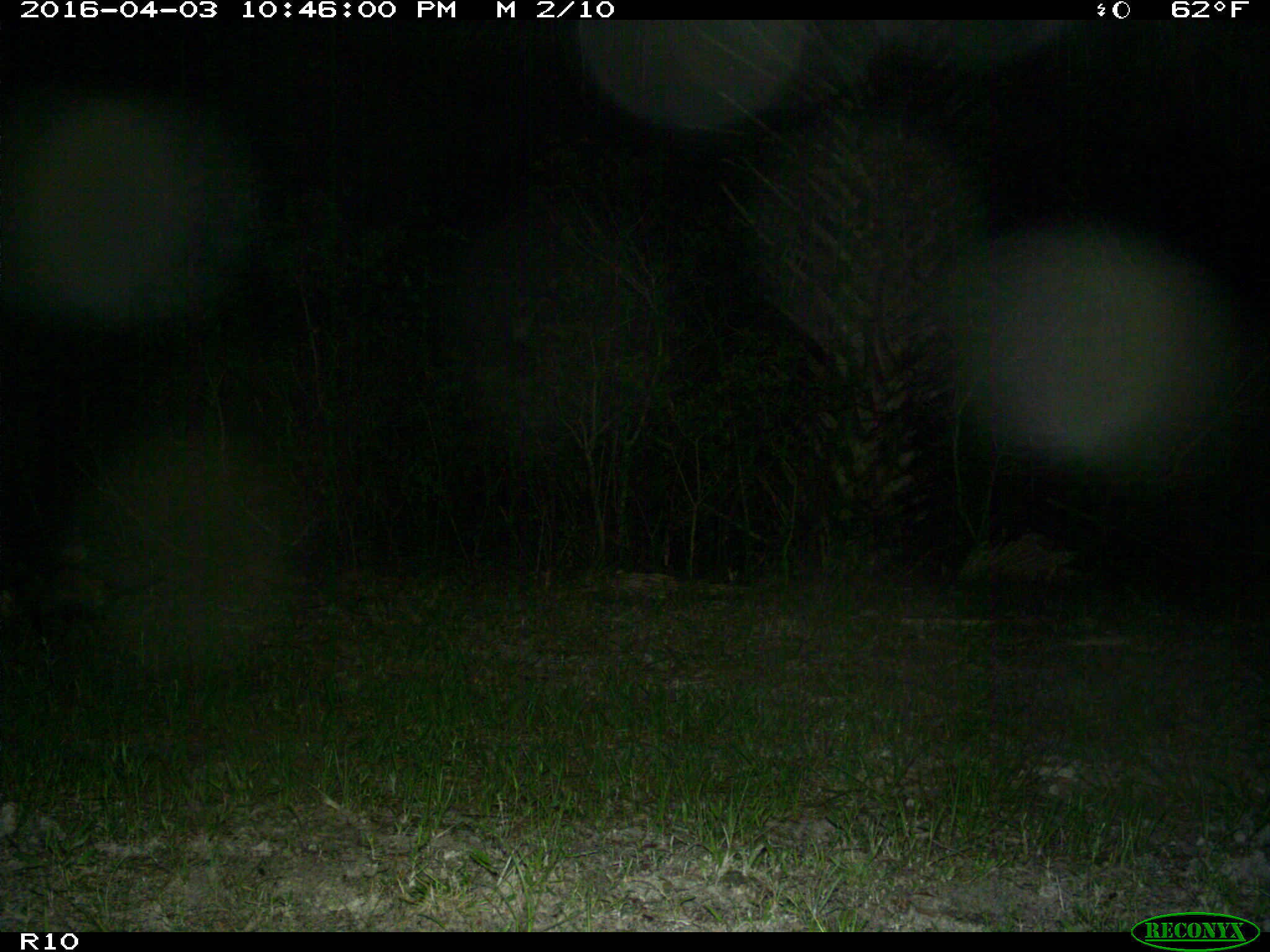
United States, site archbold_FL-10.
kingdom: Animalia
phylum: Chordata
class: Mammalia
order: Didelphimorphia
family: Didelphidae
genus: Didelphis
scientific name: Didelphis virginiana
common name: virginia opossum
Didelphis virginiana (virginia opossum).